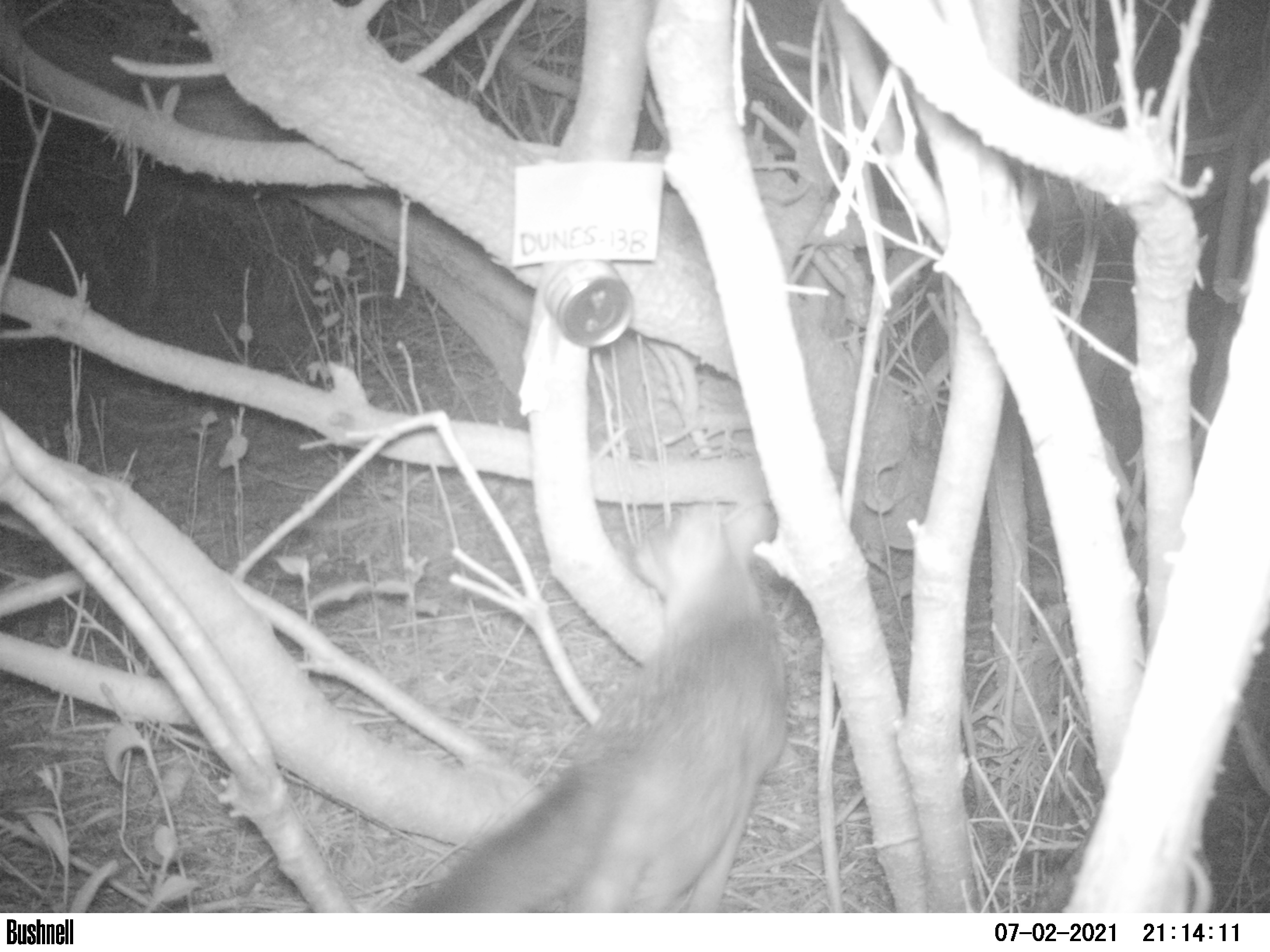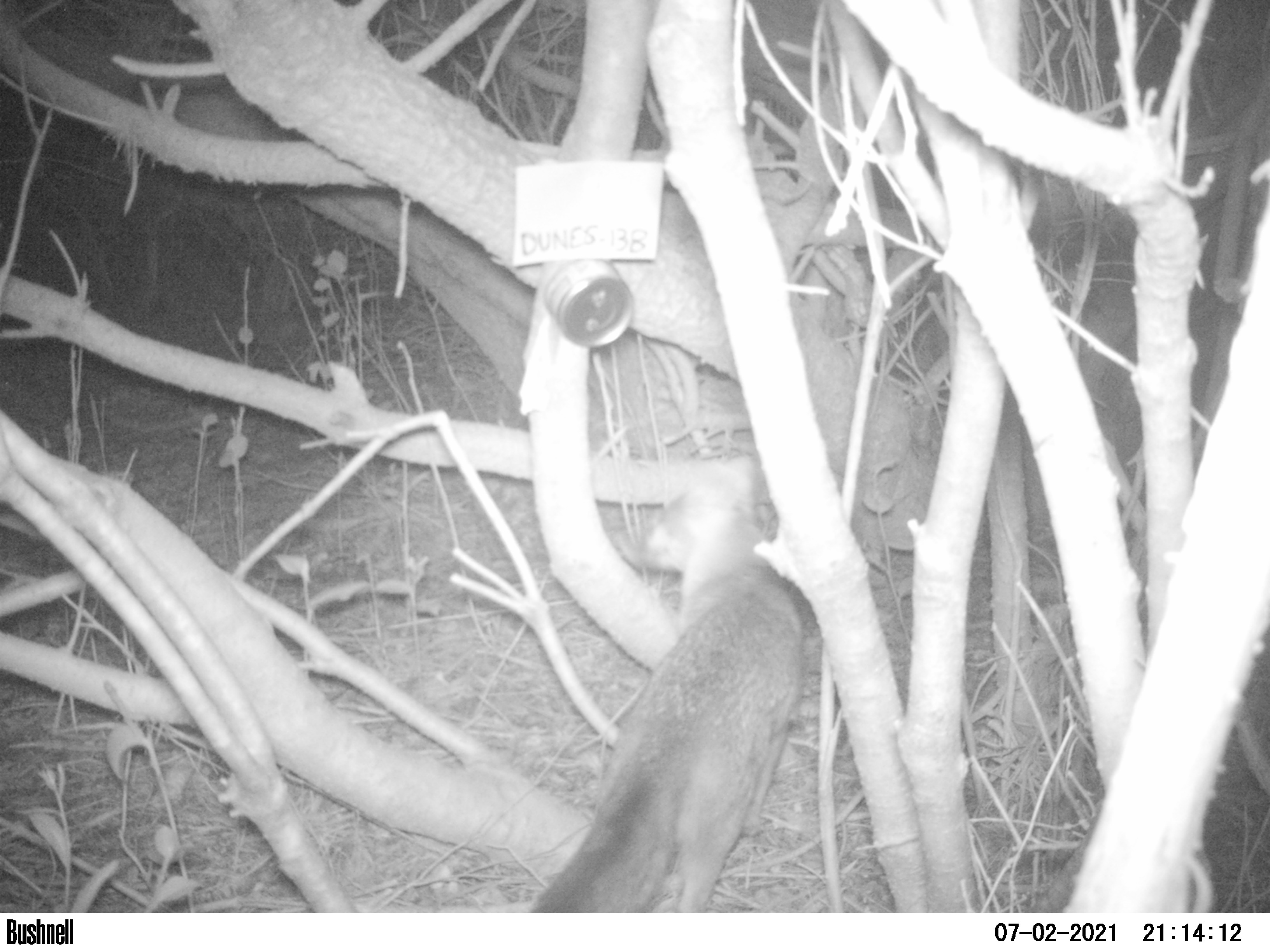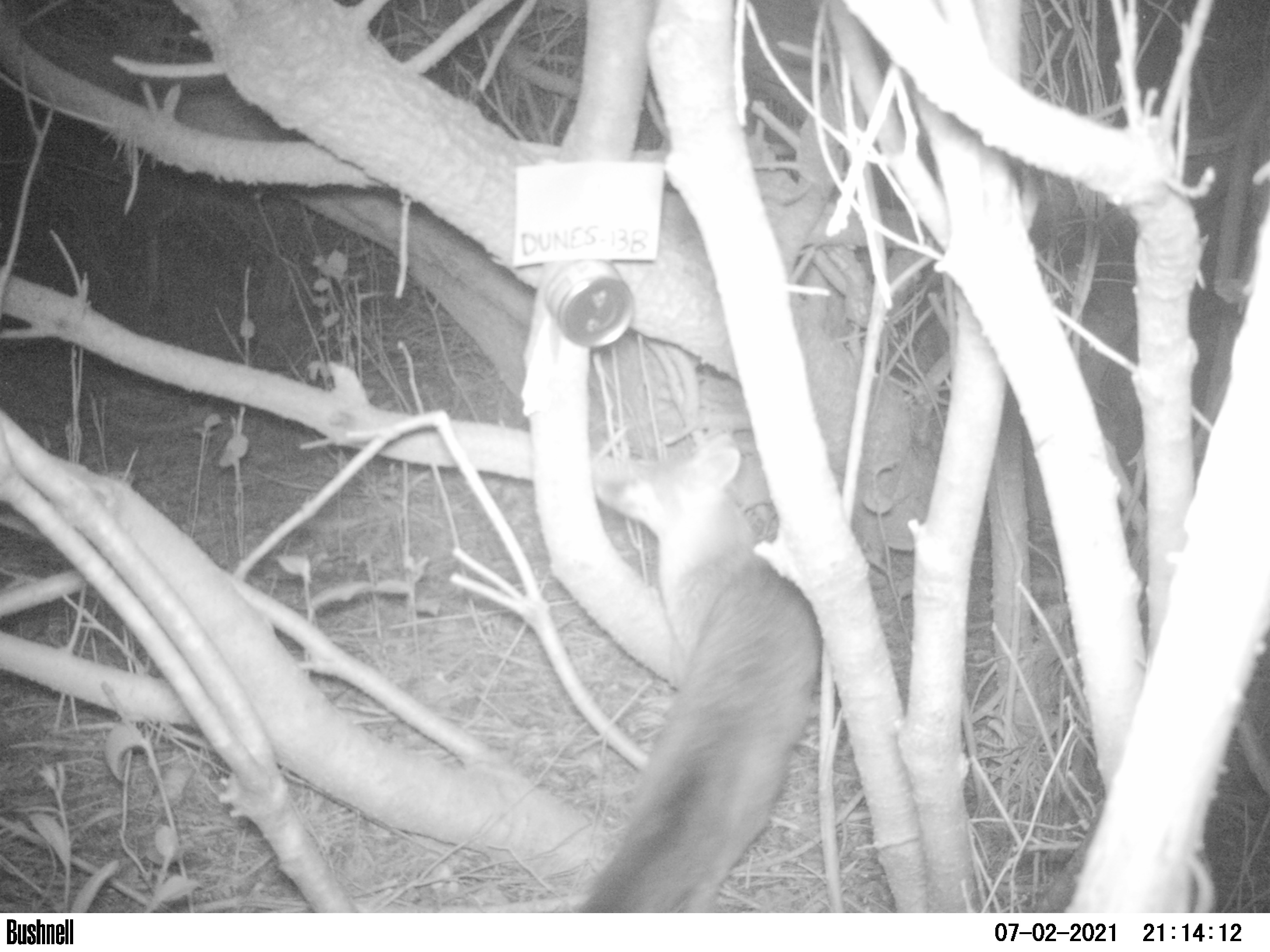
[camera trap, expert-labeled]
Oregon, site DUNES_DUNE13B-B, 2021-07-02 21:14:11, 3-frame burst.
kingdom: Animalia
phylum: Chordata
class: Mammalia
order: Carnivora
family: Canidae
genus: Urocyon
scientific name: Urocyon cinereoargenteus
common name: gray fox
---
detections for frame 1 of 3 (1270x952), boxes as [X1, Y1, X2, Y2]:
gray fox: [383, 497, 822, 912]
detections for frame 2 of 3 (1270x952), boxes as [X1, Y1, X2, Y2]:
gray fox: [518, 448, 812, 909]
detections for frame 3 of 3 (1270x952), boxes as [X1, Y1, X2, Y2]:
gray fox: [532, 415, 844, 911]